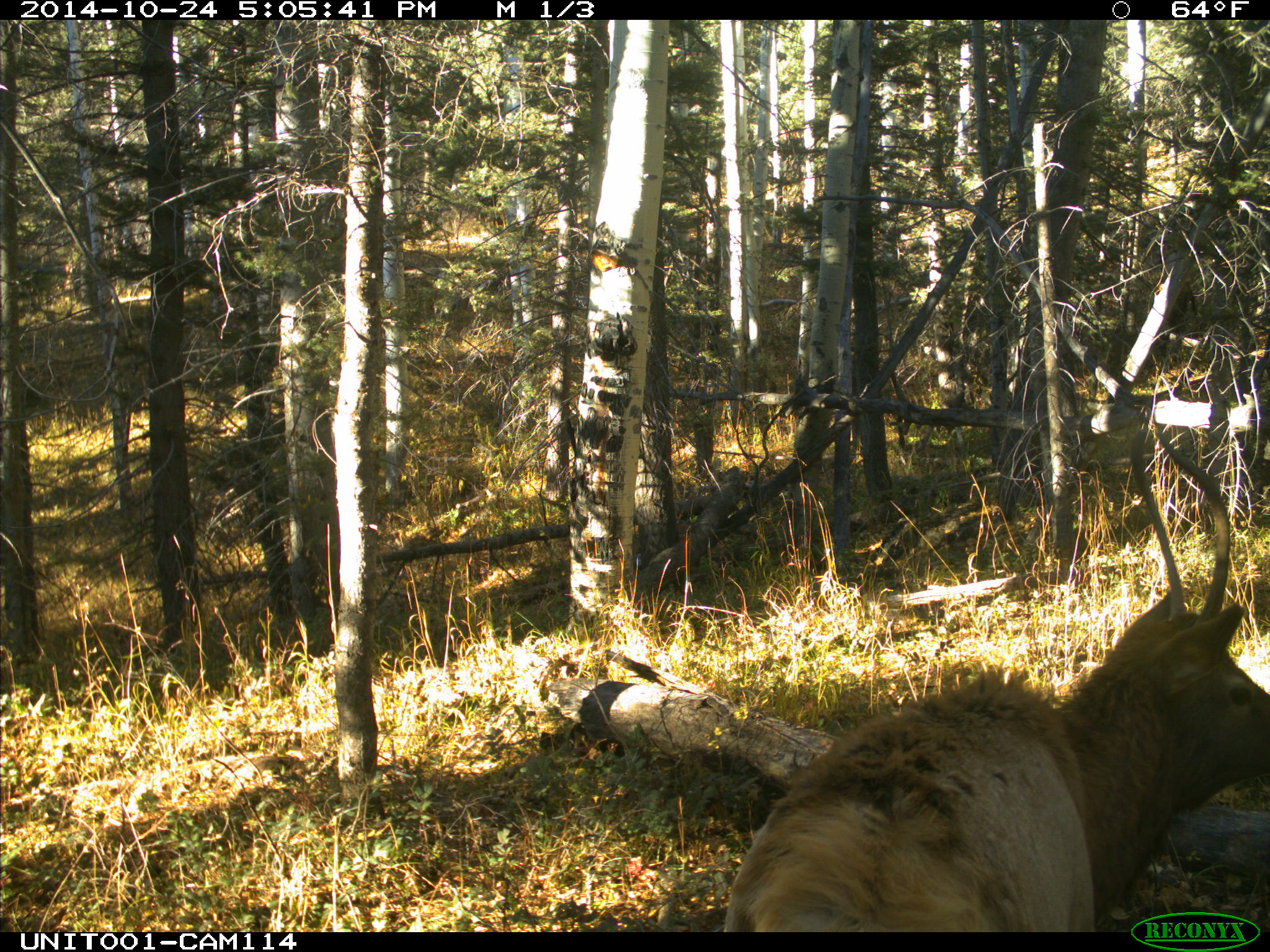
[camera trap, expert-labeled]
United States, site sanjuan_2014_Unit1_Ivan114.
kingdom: Animalia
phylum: Chordata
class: Mammalia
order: Artiodactyla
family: Cervidae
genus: Cervus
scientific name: Cervus elaphus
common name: red deer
Cervus elaphus (red deer).